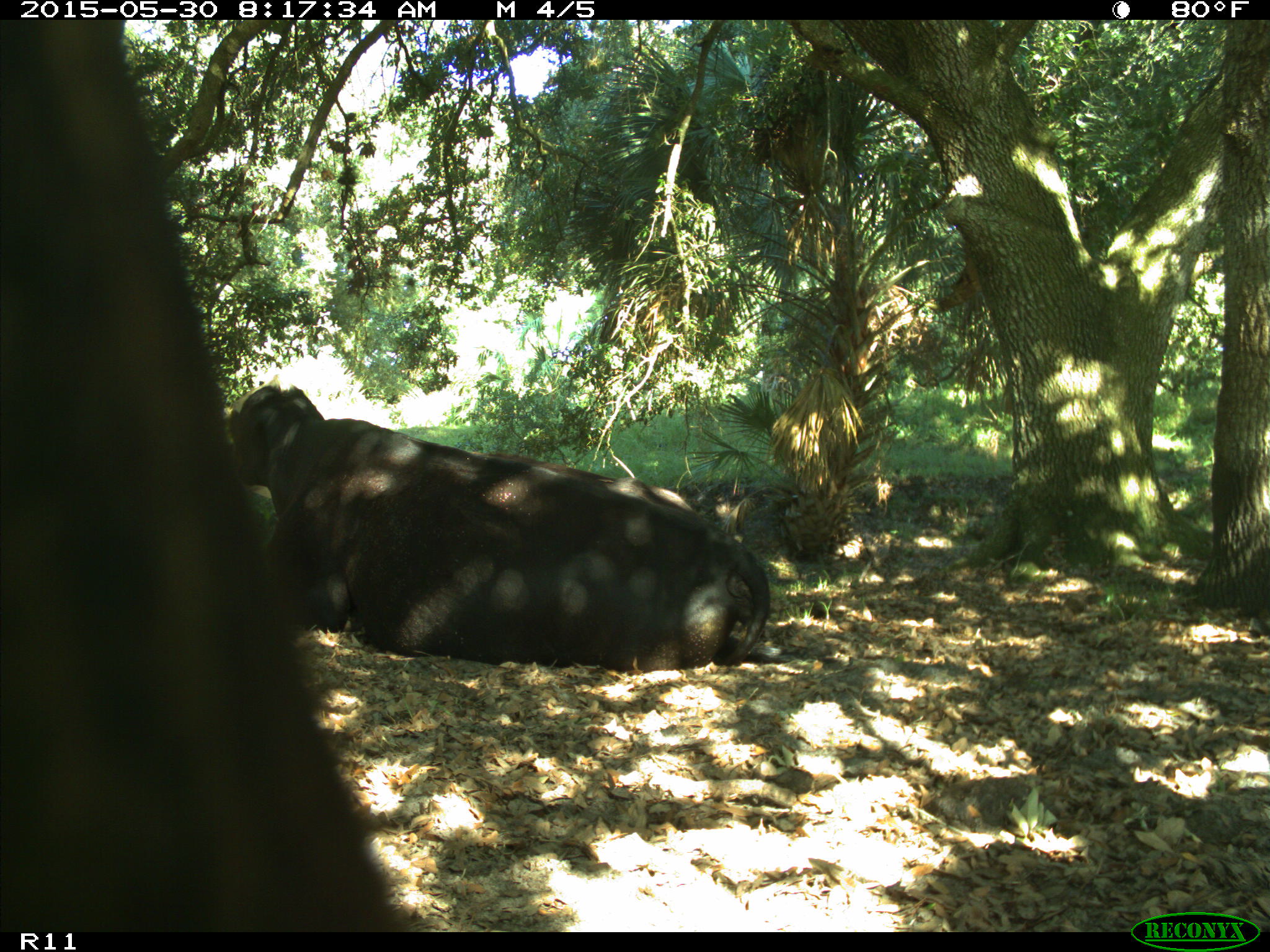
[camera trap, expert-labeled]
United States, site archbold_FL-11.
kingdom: Animalia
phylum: Chordata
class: Mammalia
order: Artiodactyla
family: Bovidae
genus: Bos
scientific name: Bos taurus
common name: domestic cow